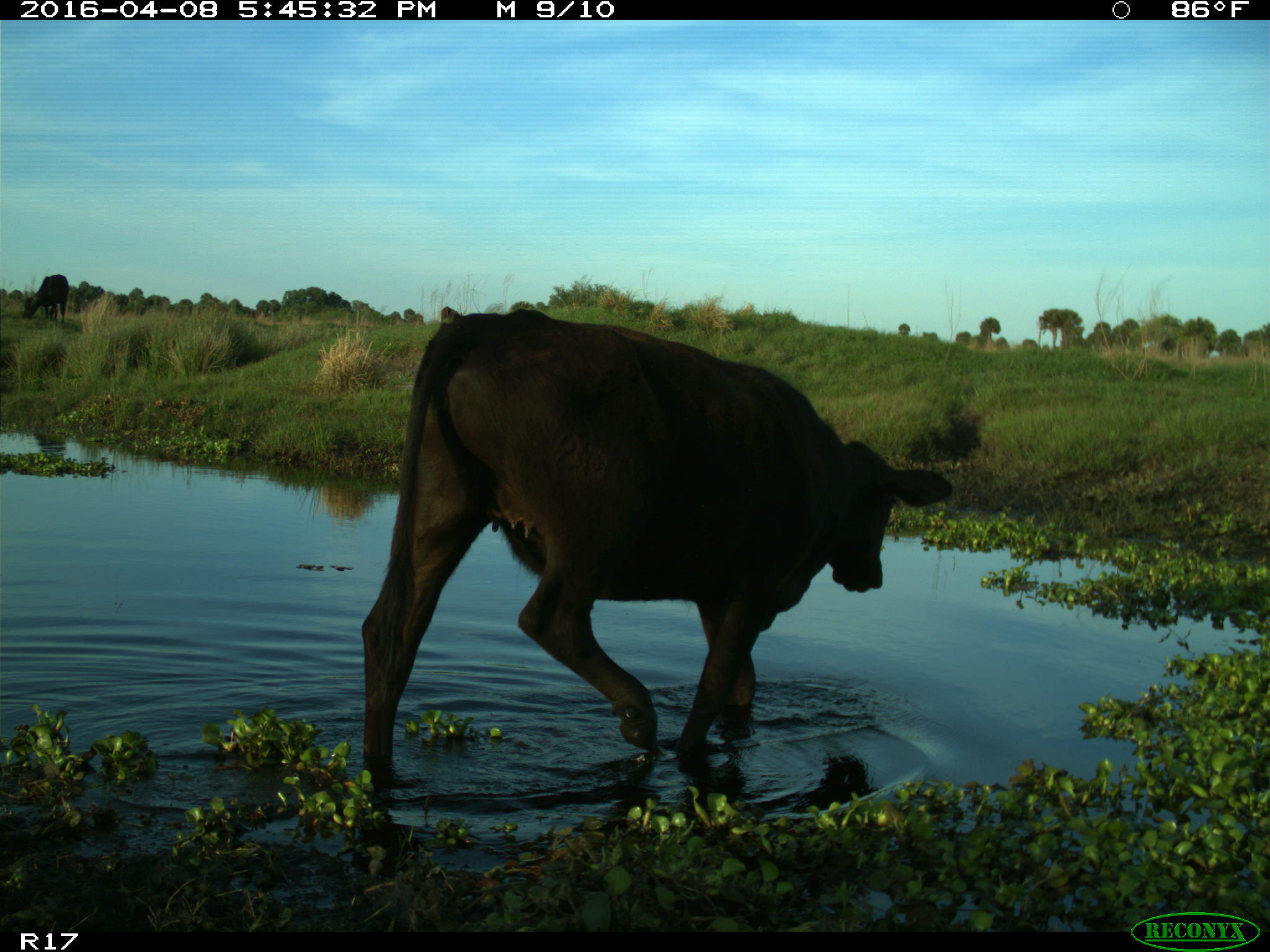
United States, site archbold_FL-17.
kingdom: Animalia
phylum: Chordata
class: Mammalia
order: Artiodactyla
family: Bovidae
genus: Bos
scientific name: Bos taurus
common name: domestic cow